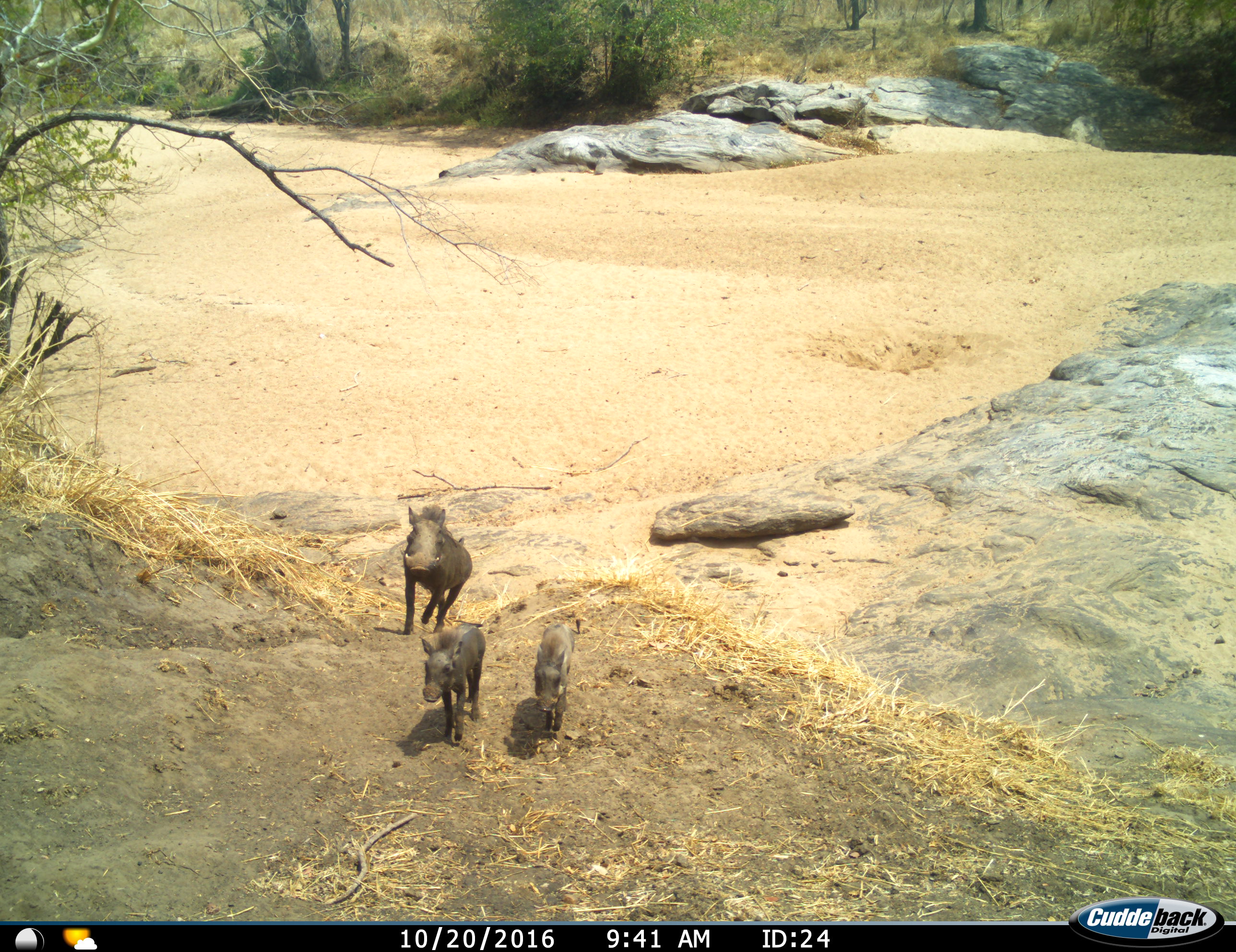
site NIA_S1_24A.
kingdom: Animalia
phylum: Chordata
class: Mammalia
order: Artiodactyla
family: Suidae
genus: Phacochoerus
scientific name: Phacochoerus africanus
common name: warthog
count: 3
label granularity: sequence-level